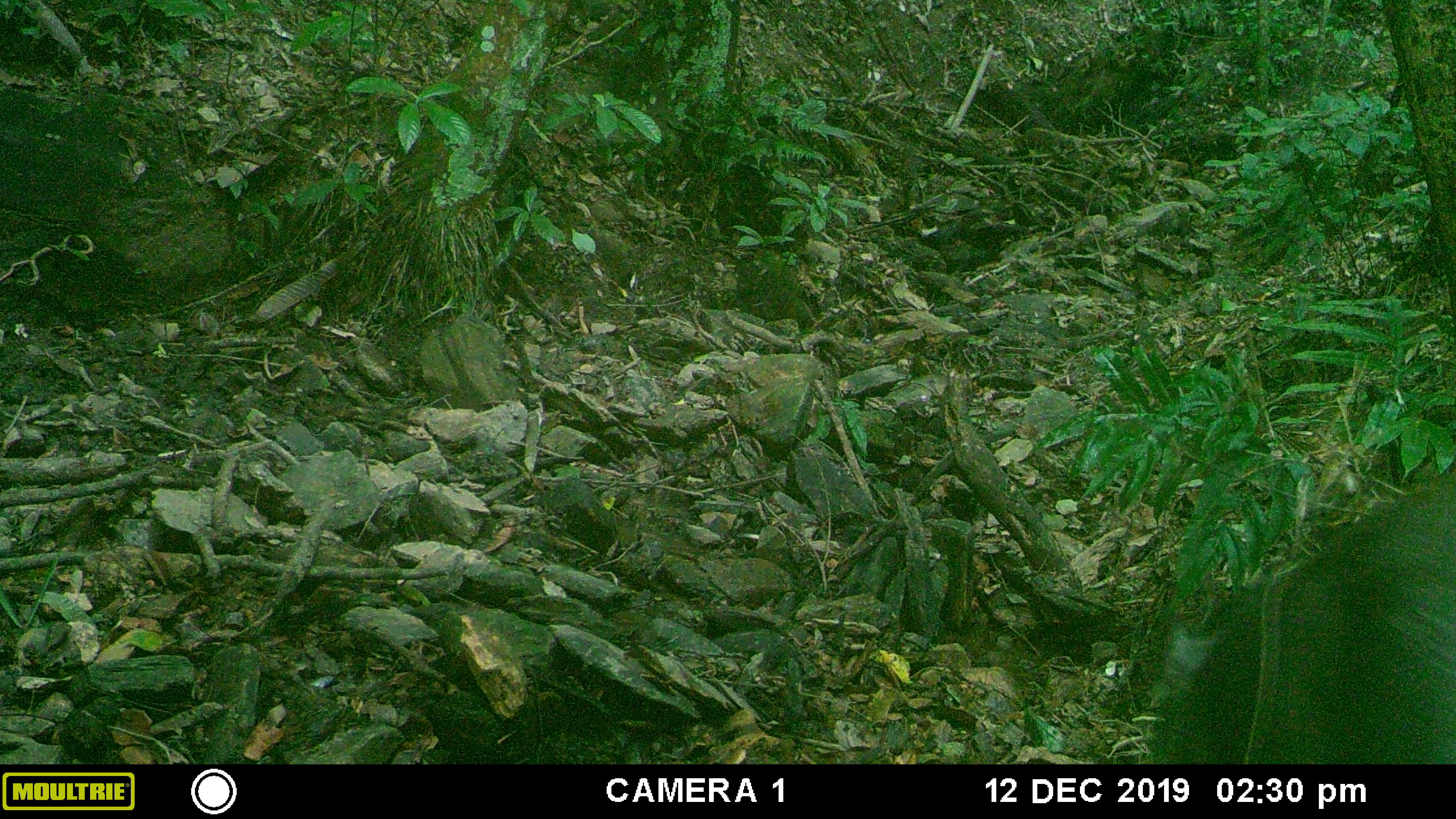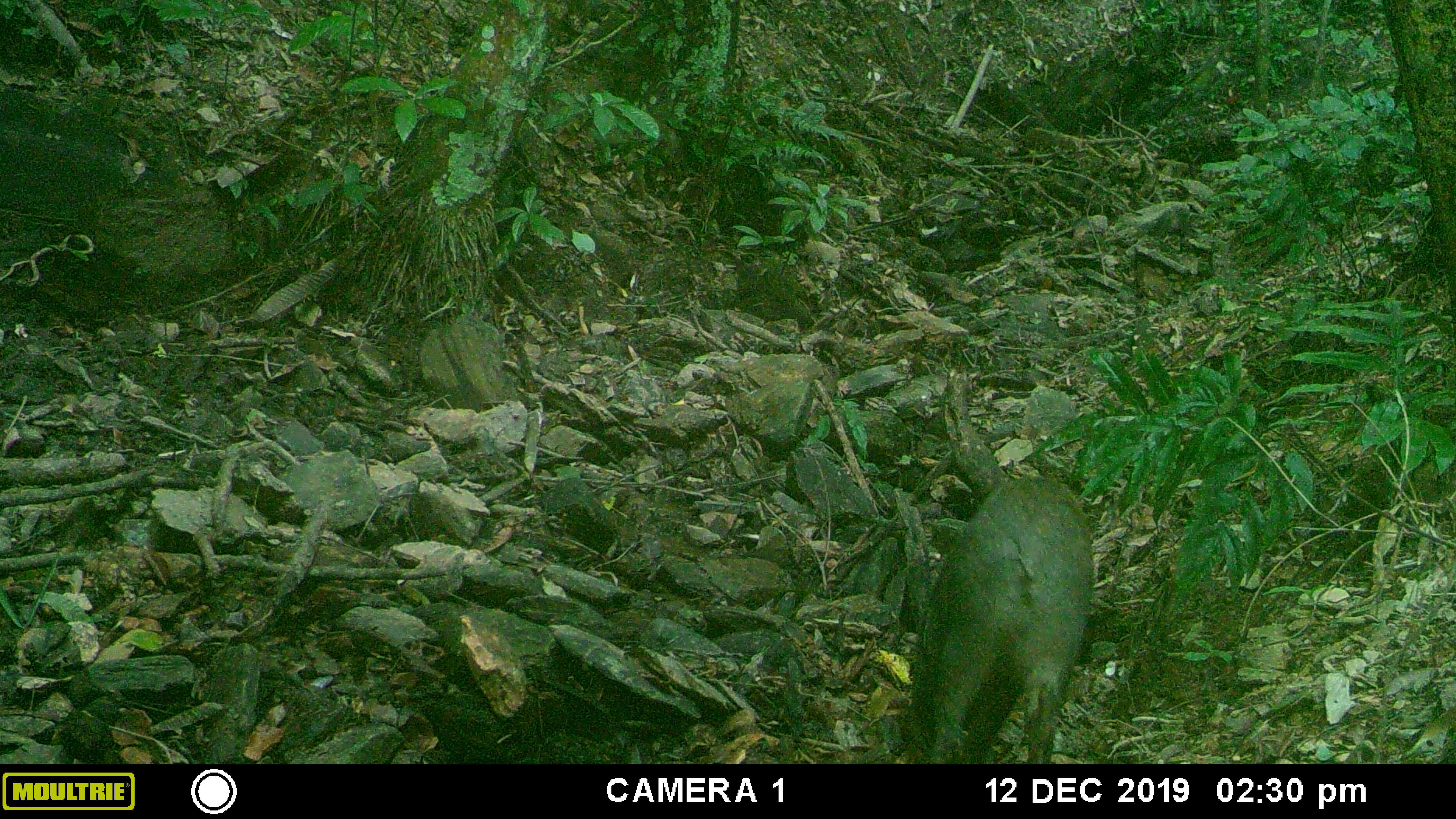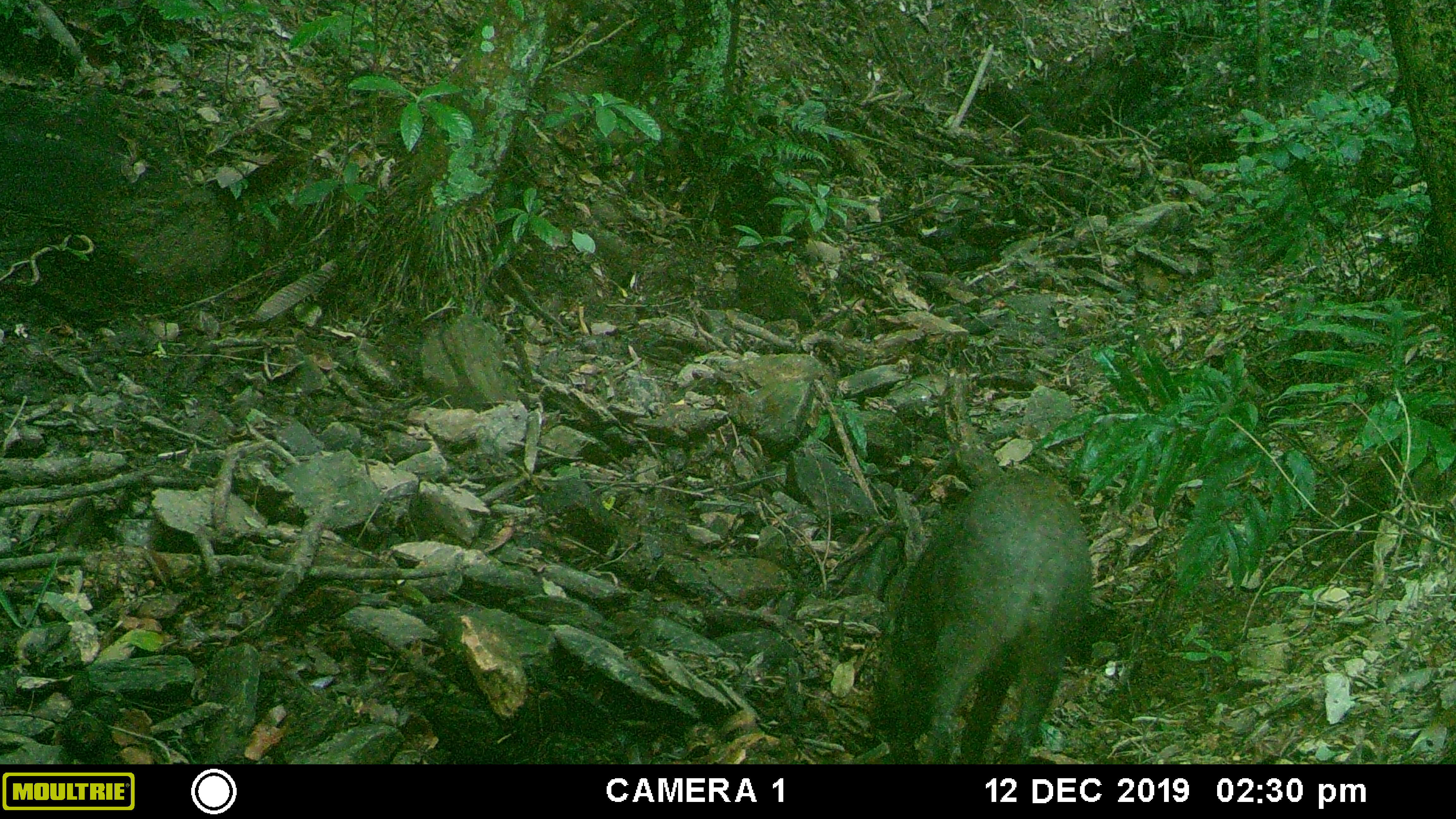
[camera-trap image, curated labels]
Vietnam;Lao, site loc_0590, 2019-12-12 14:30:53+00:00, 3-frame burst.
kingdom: Animalia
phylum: Chordata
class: Mammalia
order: Artiodactyla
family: Suidae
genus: Sus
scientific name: Sus scrofa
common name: eurasian wild pig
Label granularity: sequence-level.